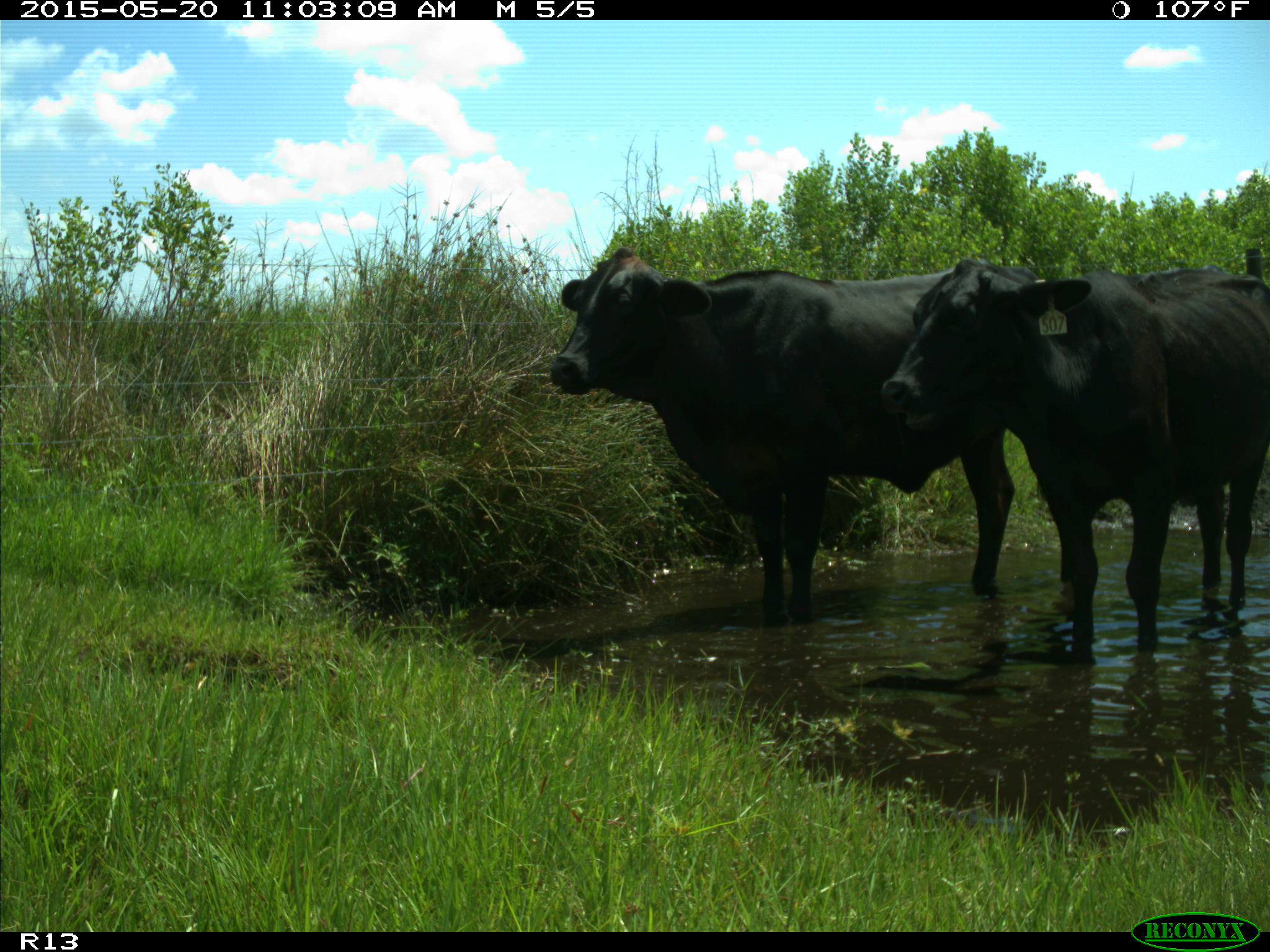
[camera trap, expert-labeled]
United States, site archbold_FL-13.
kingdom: Animalia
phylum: Chordata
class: Mammalia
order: Artiodactyla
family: Bovidae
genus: Bos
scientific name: Bos taurus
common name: domestic cow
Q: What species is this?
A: Bos taurus (domestic cow).